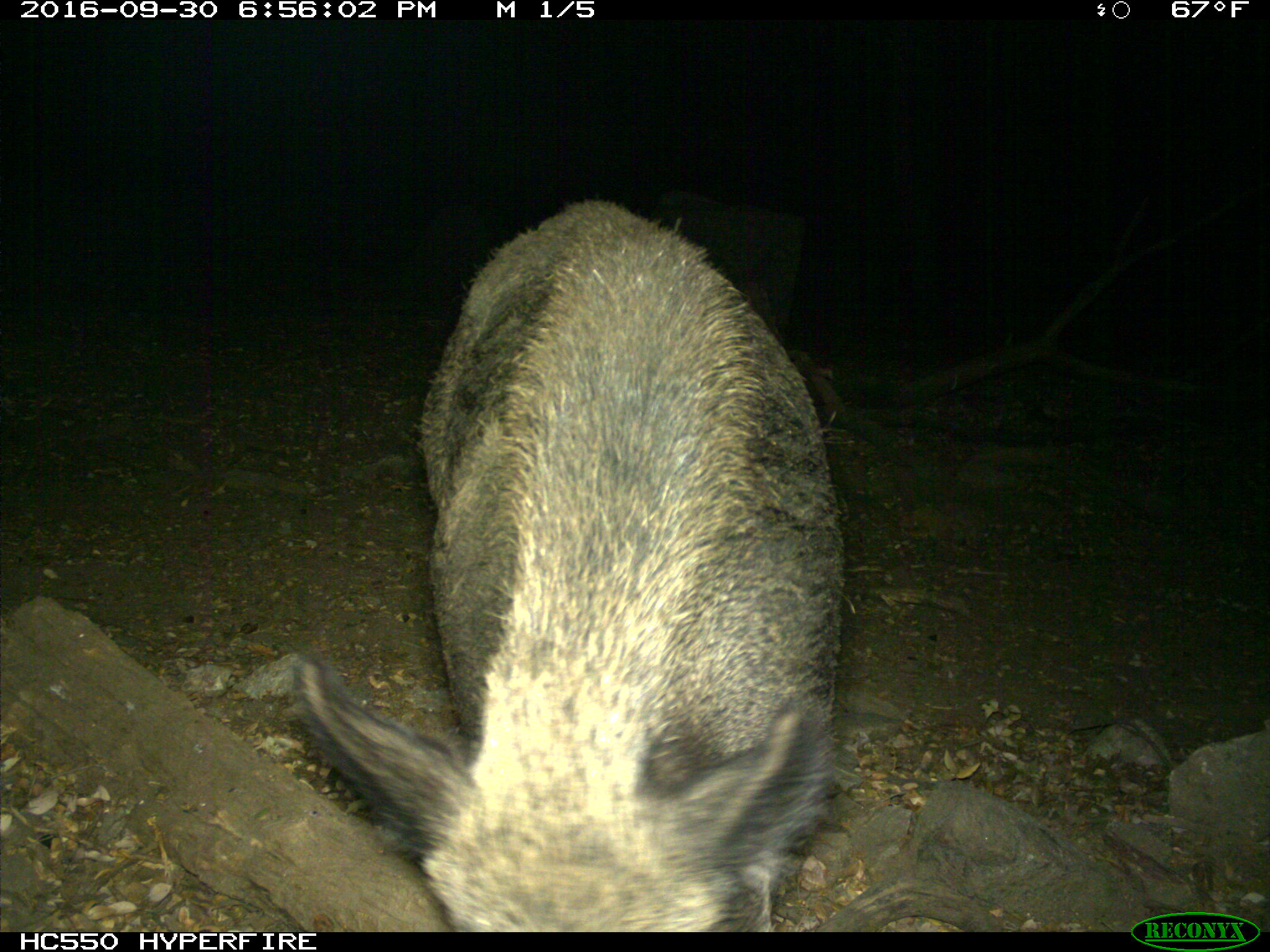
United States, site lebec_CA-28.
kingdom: Animalia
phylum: Chordata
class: Mammalia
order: Artiodactyla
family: Suidae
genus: Sus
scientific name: Sus scrofa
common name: wild boar